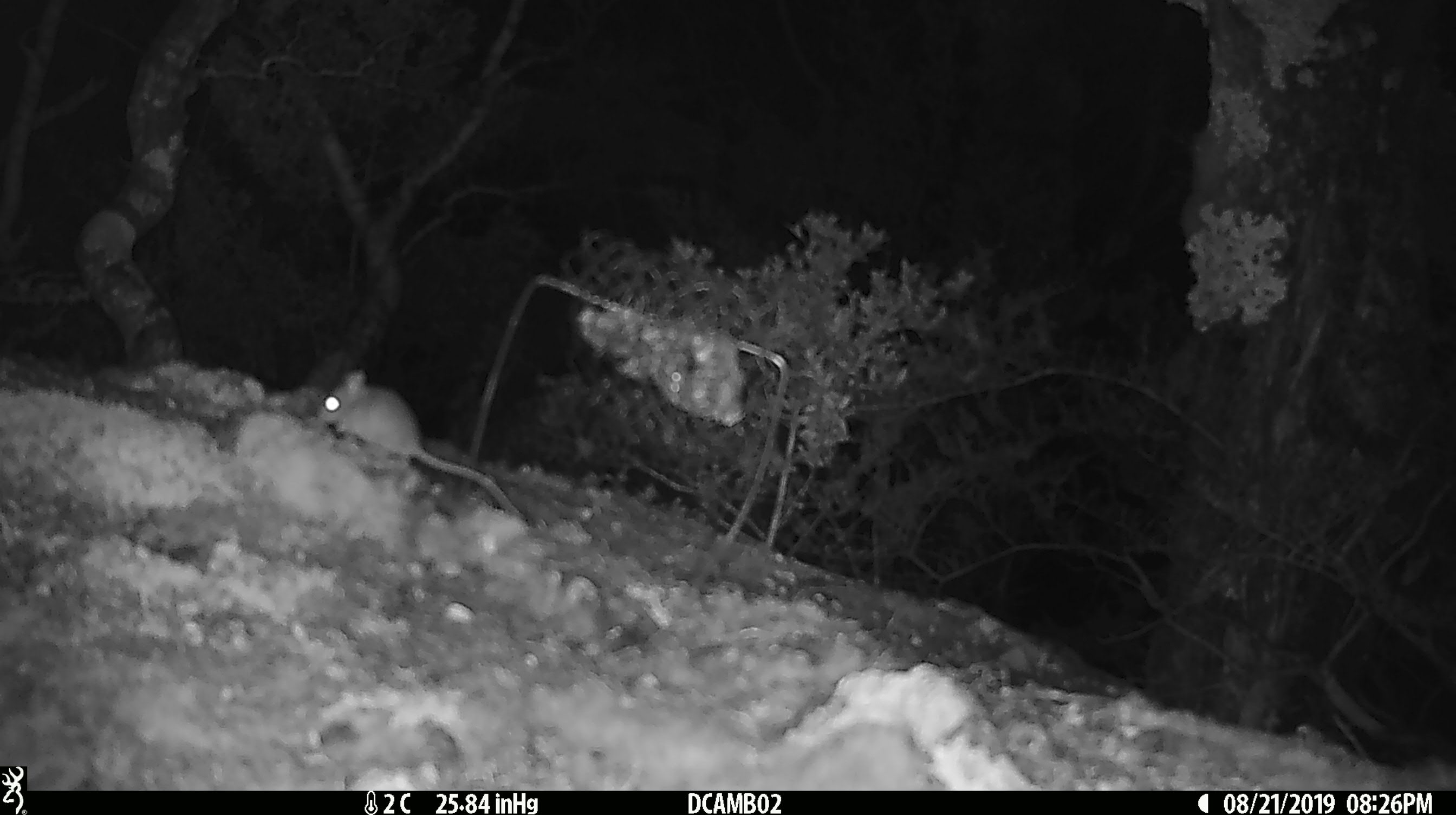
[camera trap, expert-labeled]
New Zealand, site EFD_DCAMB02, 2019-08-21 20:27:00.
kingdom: Animalia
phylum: Chordata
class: Mammalia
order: Rodentia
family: Muridae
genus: Mus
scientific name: Mus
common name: mouse